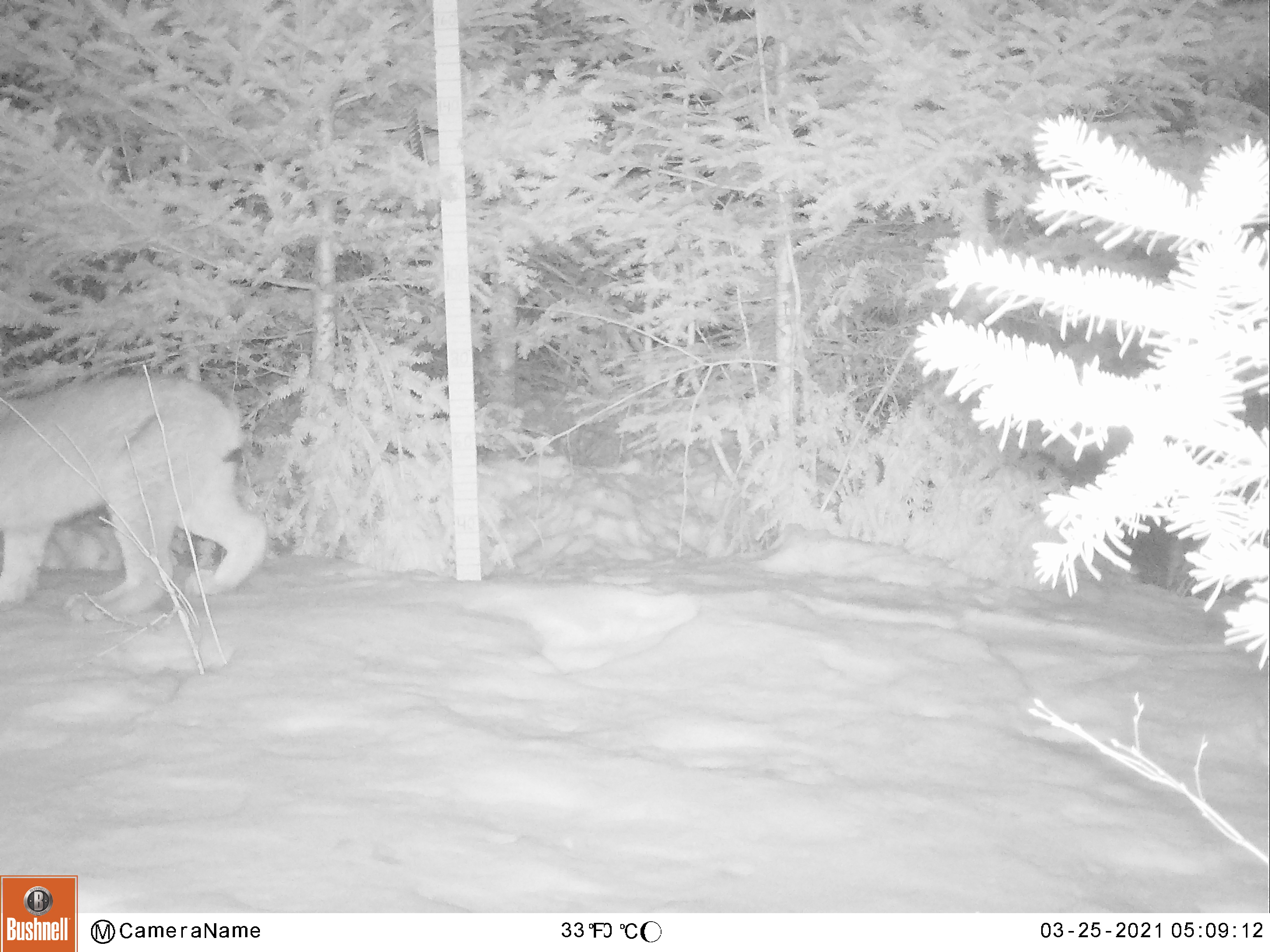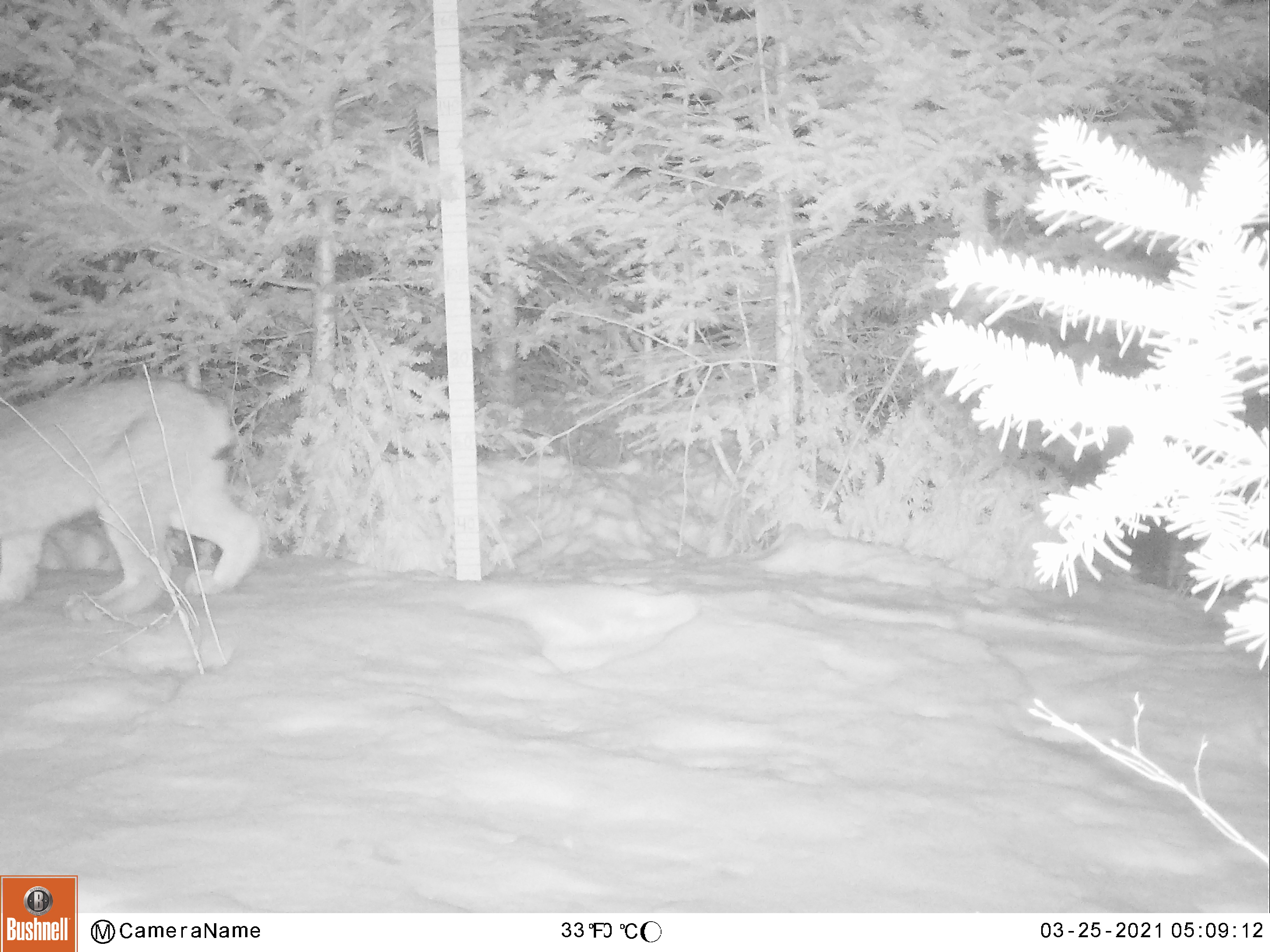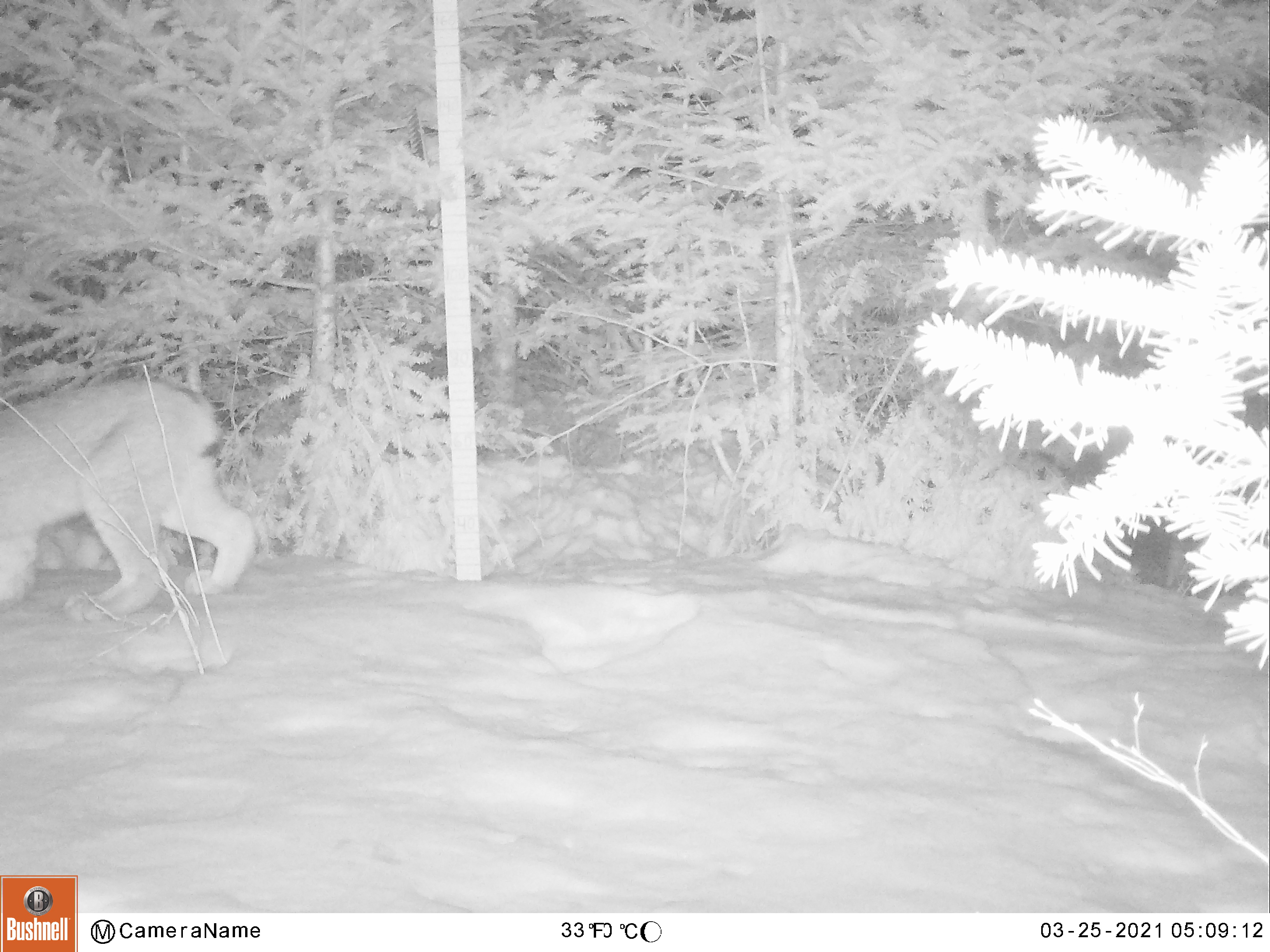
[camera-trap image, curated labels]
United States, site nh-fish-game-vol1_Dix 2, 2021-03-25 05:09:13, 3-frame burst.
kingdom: Animalia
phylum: Chordata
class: Mammalia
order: Carnivora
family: Felidae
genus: Lynx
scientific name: Lynx canadensis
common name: canada lynx